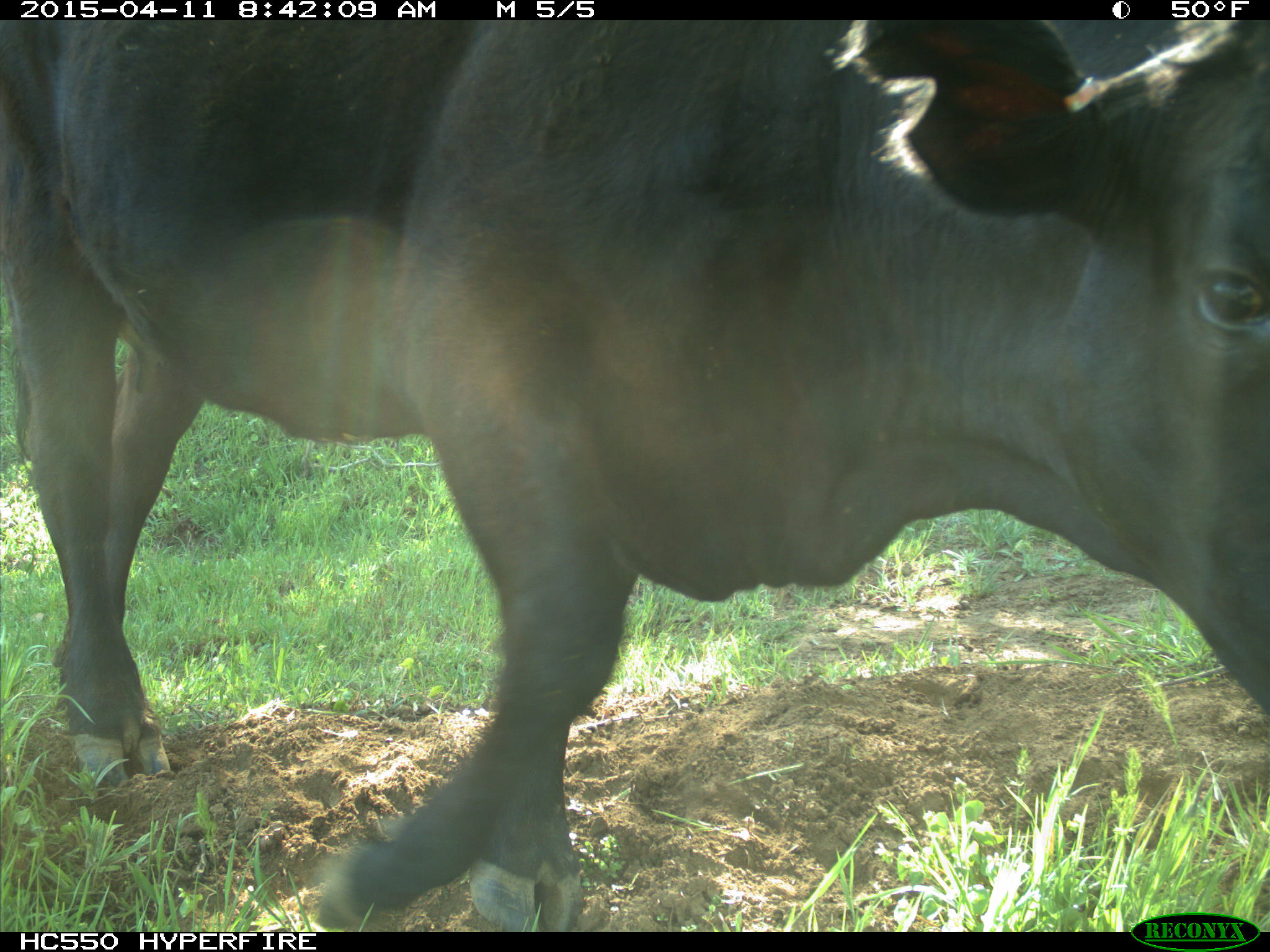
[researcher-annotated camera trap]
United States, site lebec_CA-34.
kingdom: Animalia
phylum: Chordata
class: Mammalia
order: Artiodactyla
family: Bovidae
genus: Bos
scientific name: Bos taurus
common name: domestic cow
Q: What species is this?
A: Bos taurus (domestic cow).